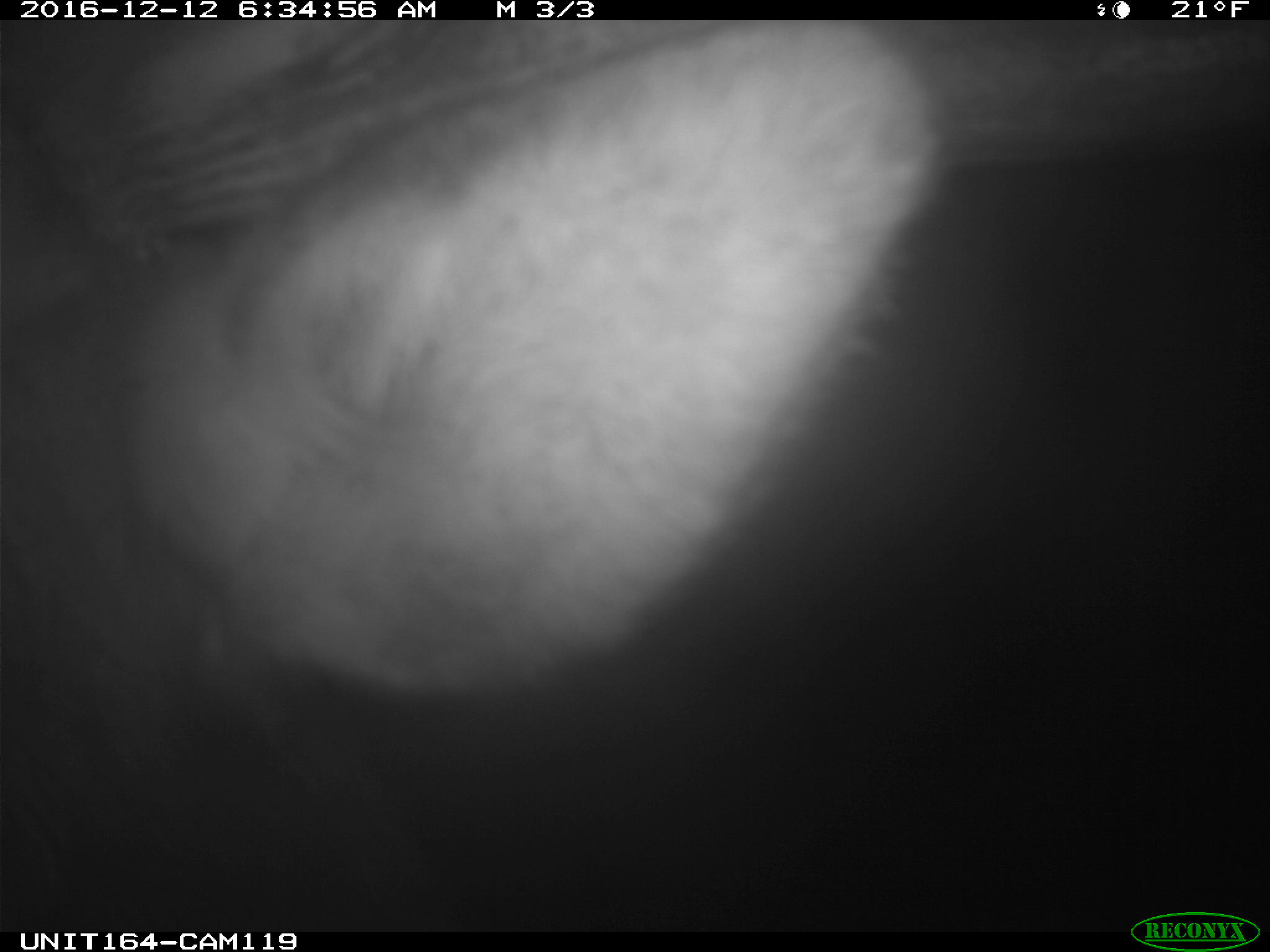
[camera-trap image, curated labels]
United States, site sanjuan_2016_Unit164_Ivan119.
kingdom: Animalia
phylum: Chordata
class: Mammalia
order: Artiodactyla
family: Cervidae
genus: Cervus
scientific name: Cervus elaphus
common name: red deer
Cervus elaphus (red deer).